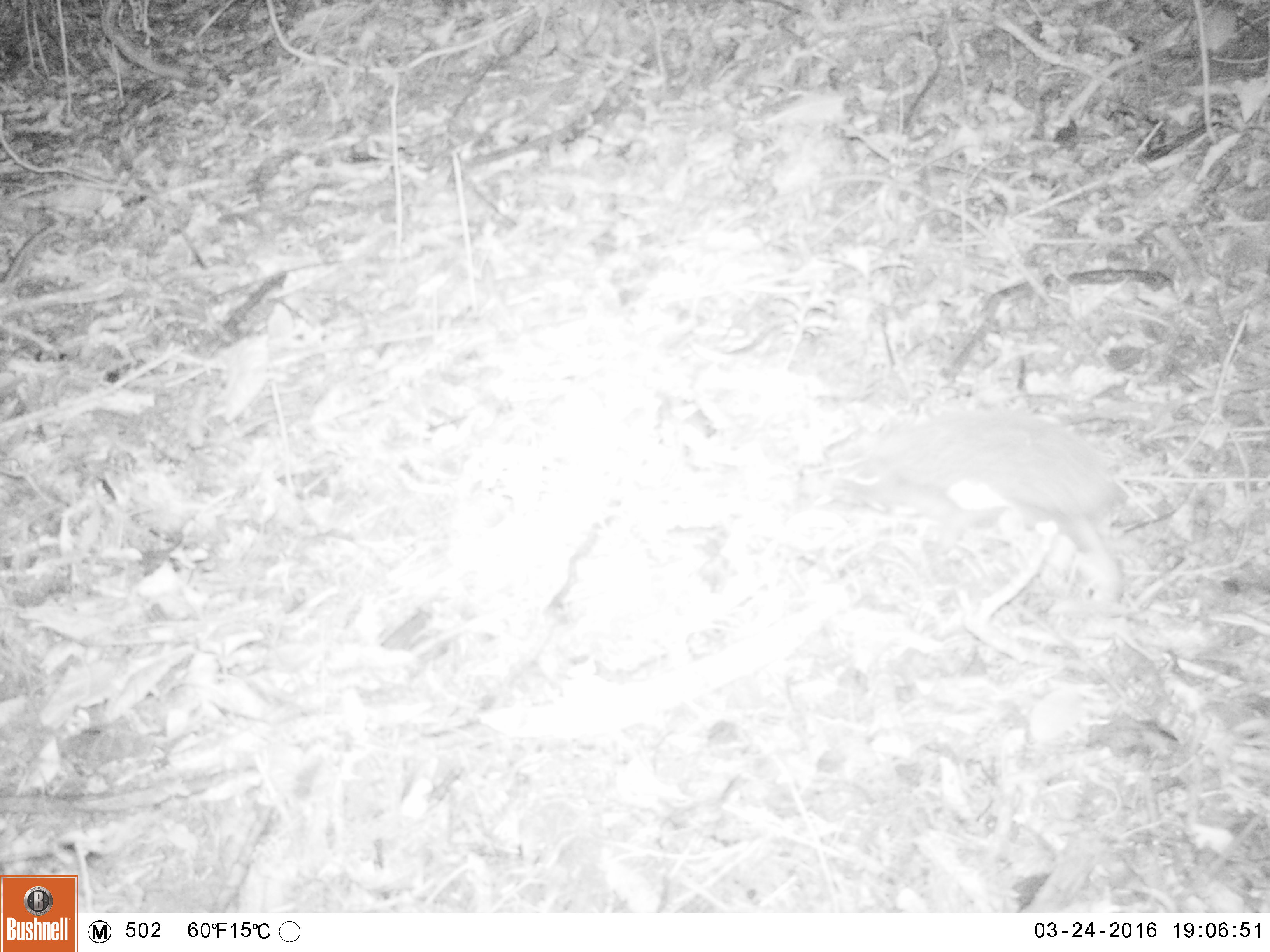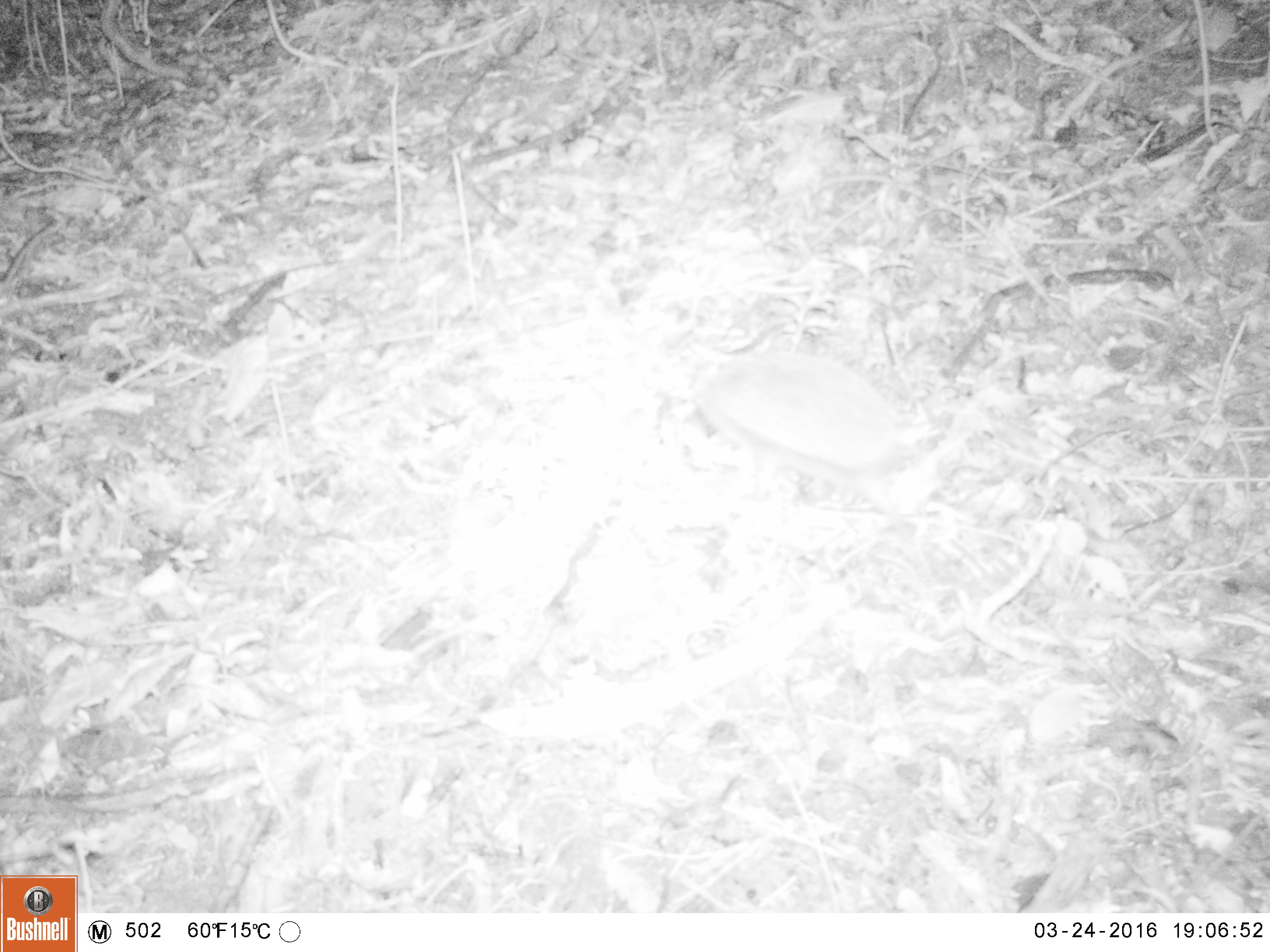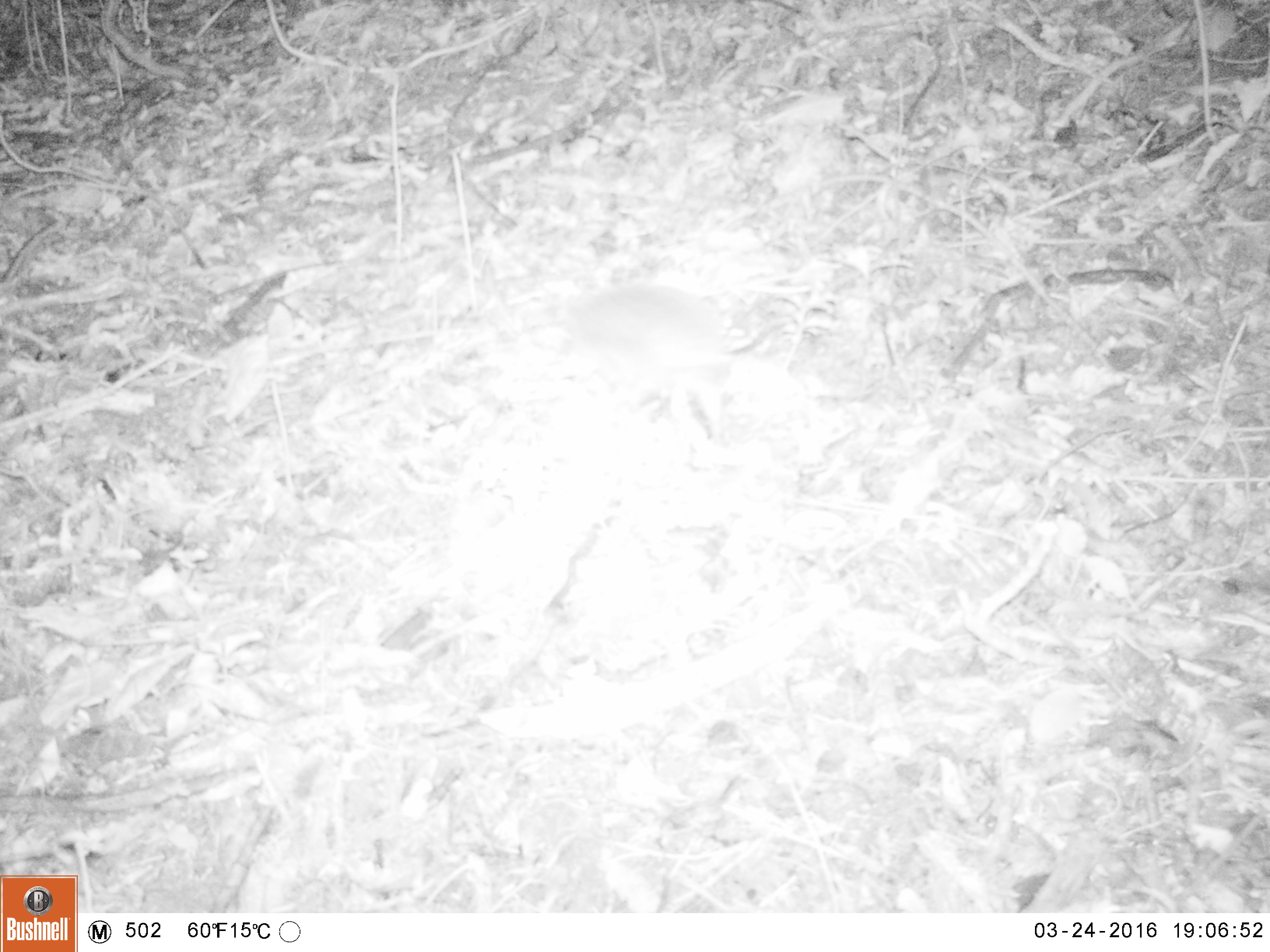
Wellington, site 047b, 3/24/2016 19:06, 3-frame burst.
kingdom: Animalia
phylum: Chordata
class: Mammalia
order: Eulipotyphla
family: Erinaceidae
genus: Erinaceus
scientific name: Erinaceus europaeus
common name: hedgehog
Hedgehog (Erinaceus europaeus).